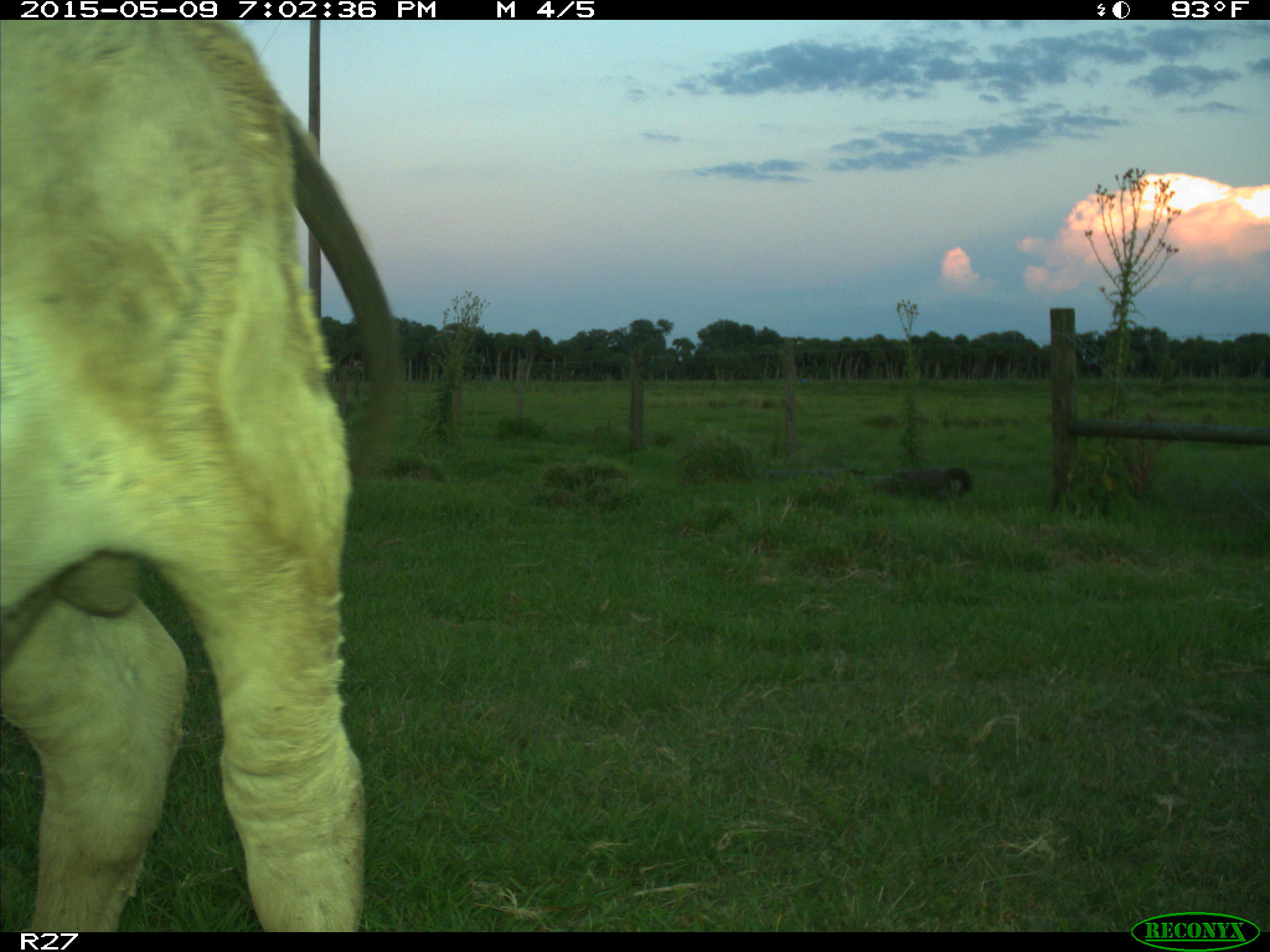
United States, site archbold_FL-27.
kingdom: Animalia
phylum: Chordata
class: Mammalia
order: Artiodactyla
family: Bovidae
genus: Bos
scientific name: Bos taurus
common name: domestic cow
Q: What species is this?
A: Bos taurus (domestic cow).